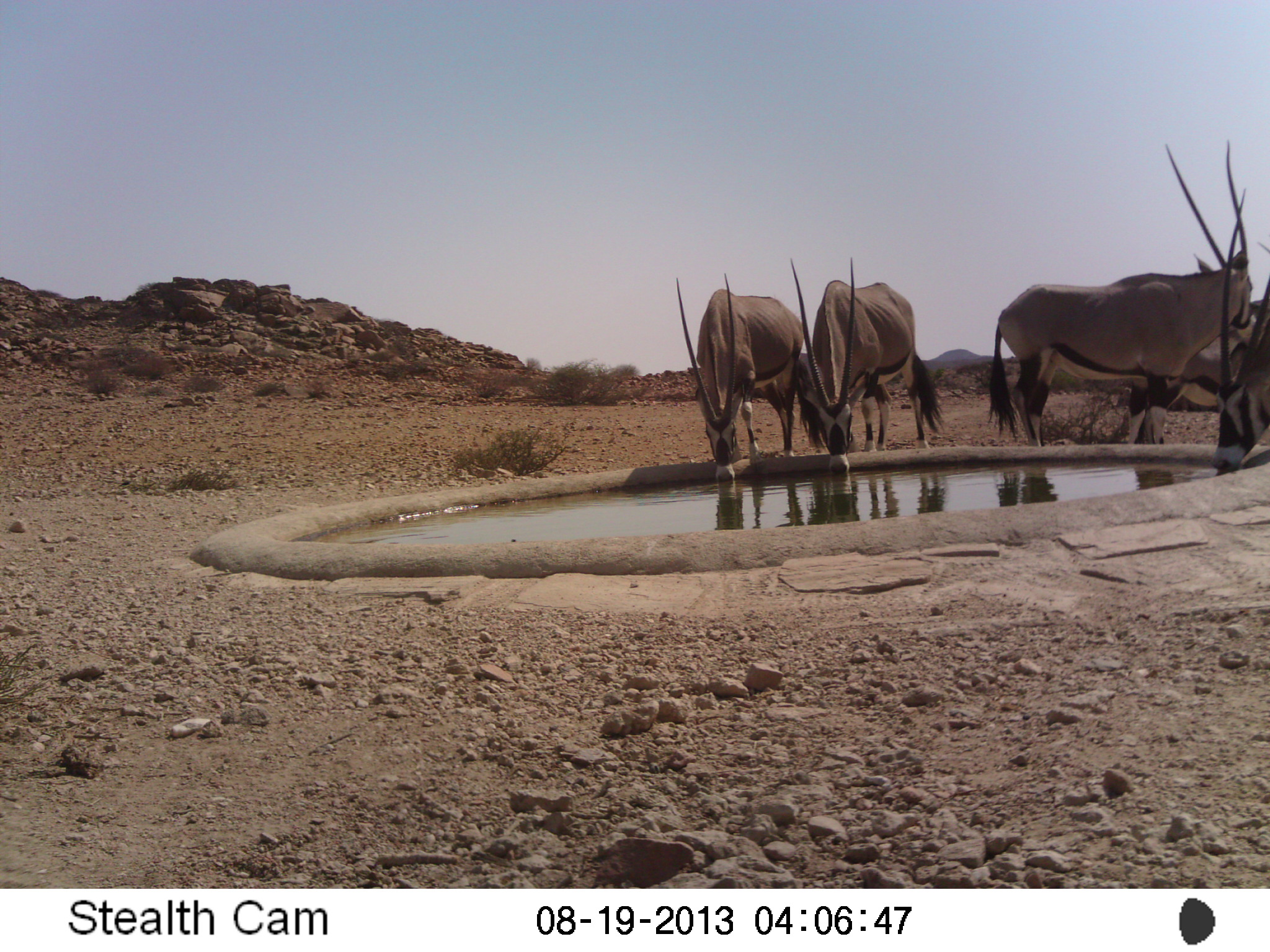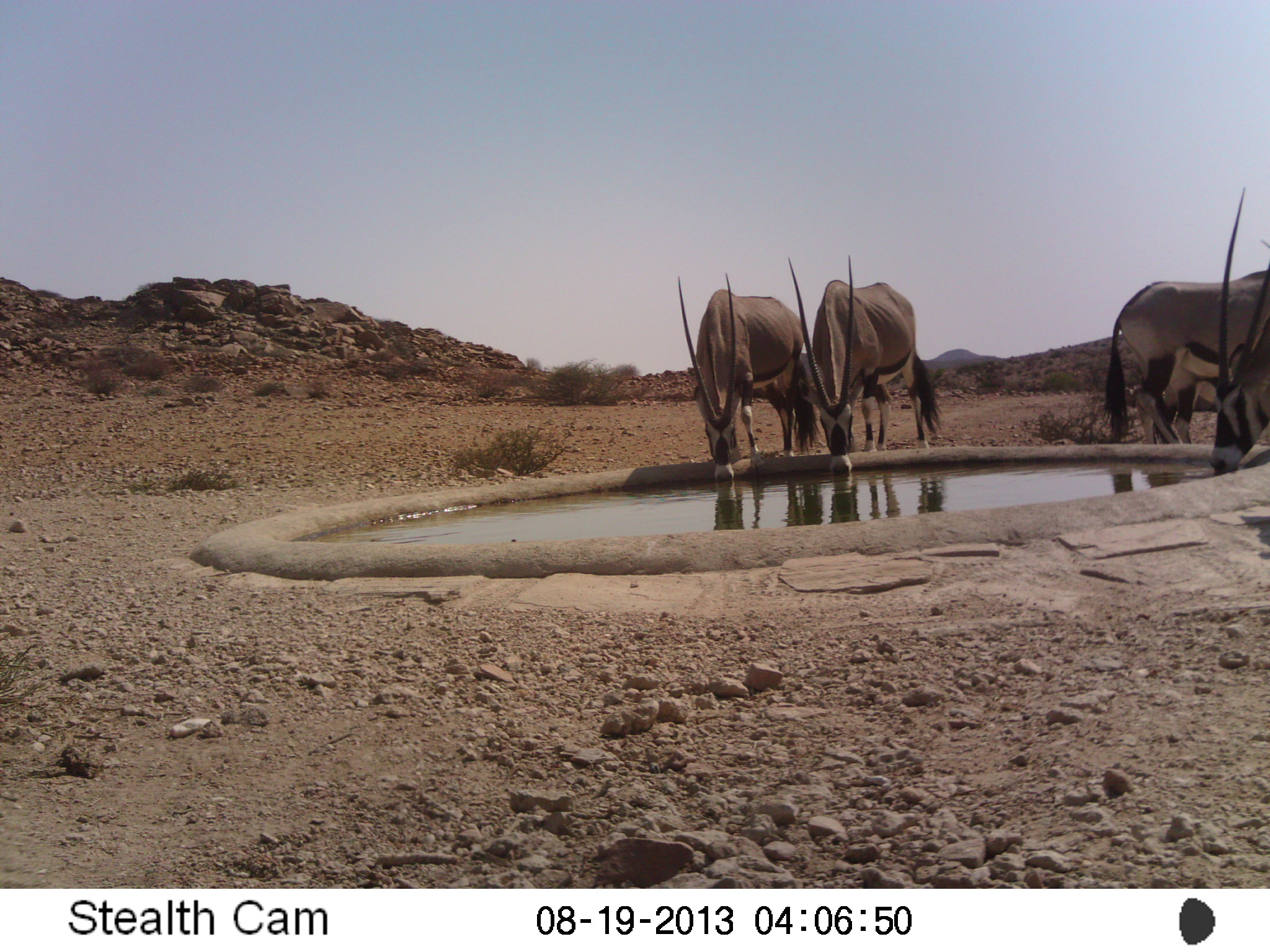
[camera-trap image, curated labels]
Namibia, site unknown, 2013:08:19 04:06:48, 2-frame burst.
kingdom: Animalia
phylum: Chordata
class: Mammalia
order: Artiodactyla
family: Bovidae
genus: Oryx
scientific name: Oryx gazella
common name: gemsbok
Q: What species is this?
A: Oryx gazella (gemsbok).